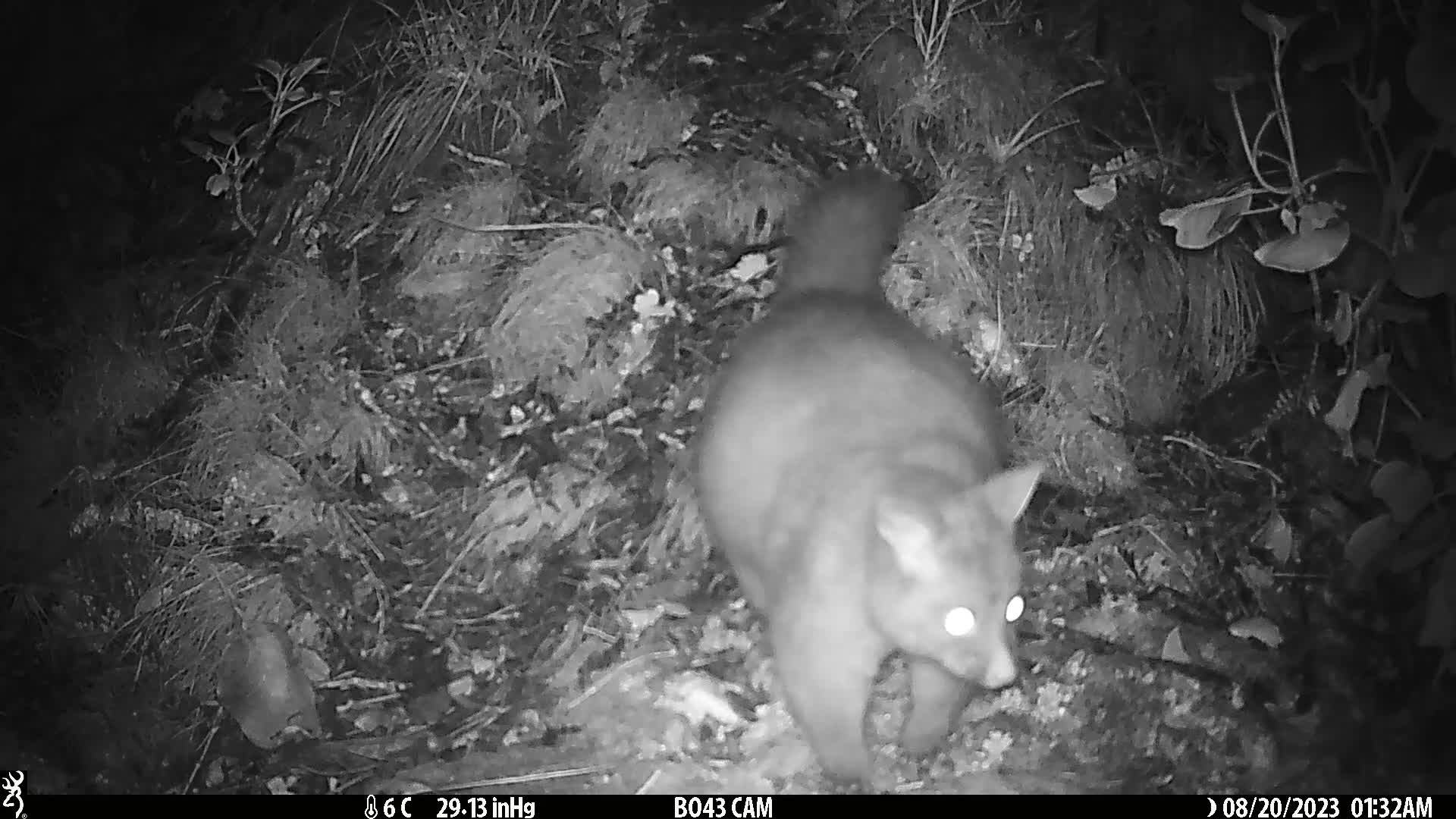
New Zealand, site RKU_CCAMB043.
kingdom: Animalia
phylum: Chordata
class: Mammalia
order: Diprotodontia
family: Phalangeridae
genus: Trichosurus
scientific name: Trichosurus vulpecula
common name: common brushtail possum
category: possum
Possum (common brushtail possum) (Trichosurus vulpecula).